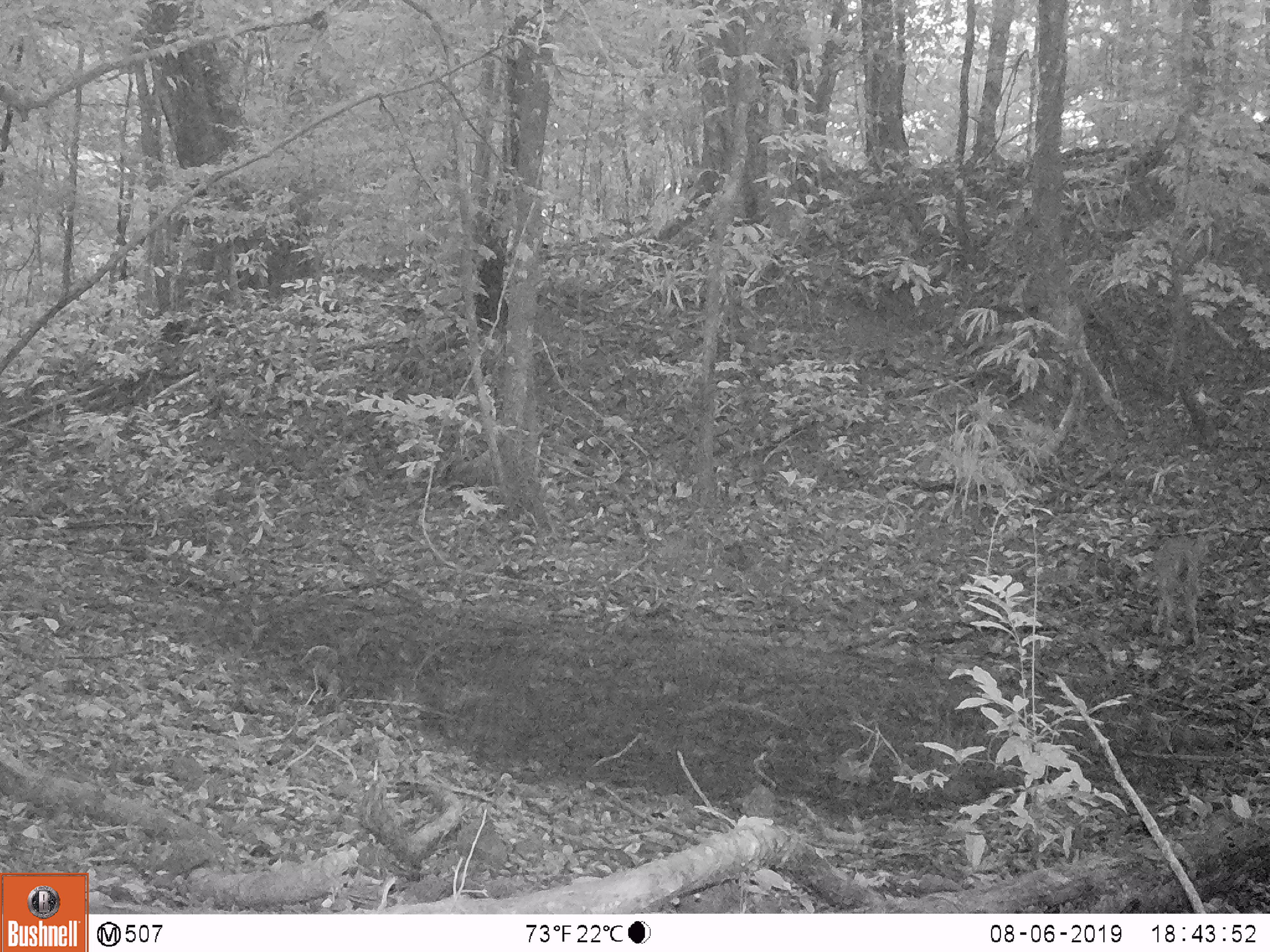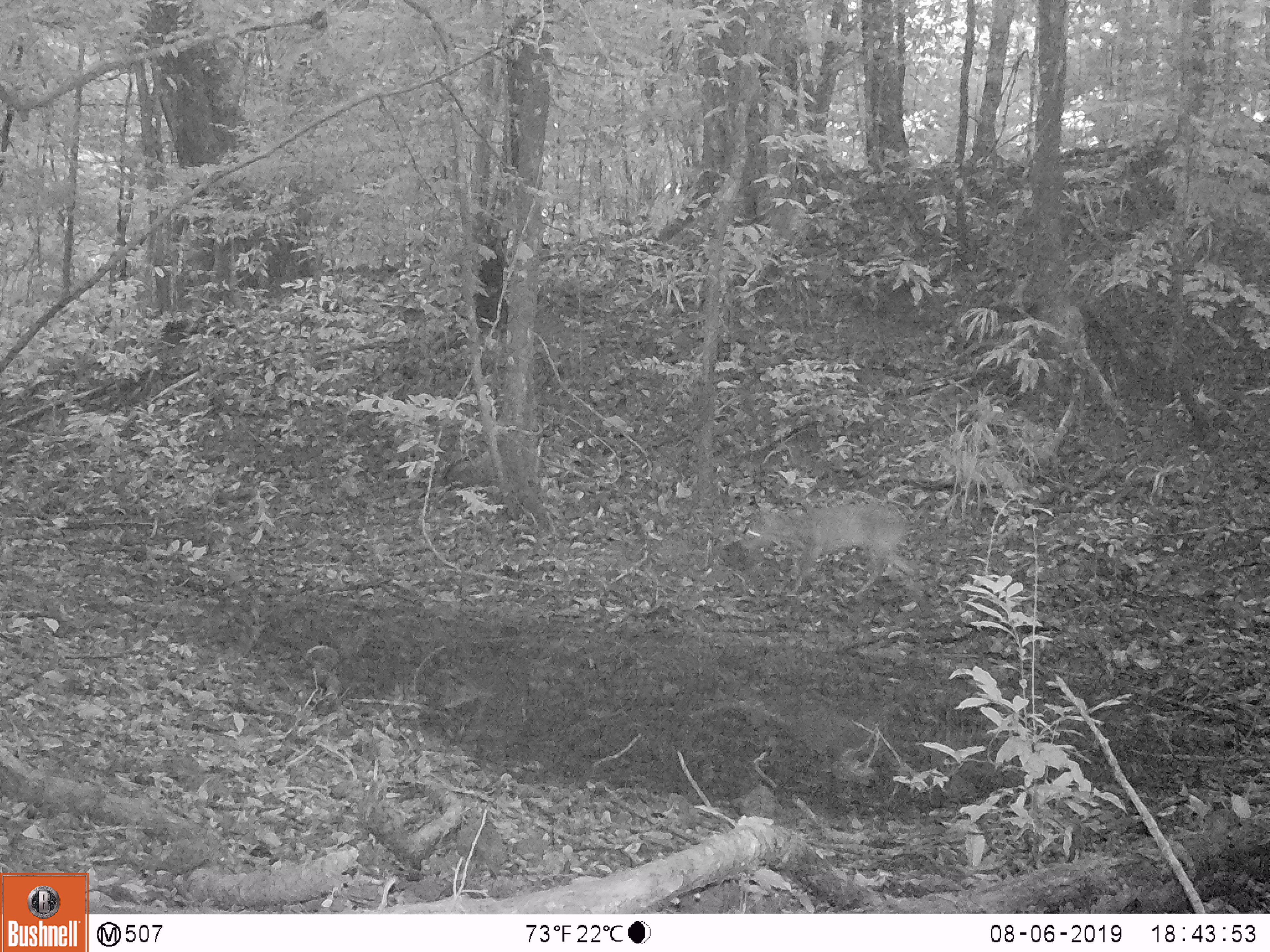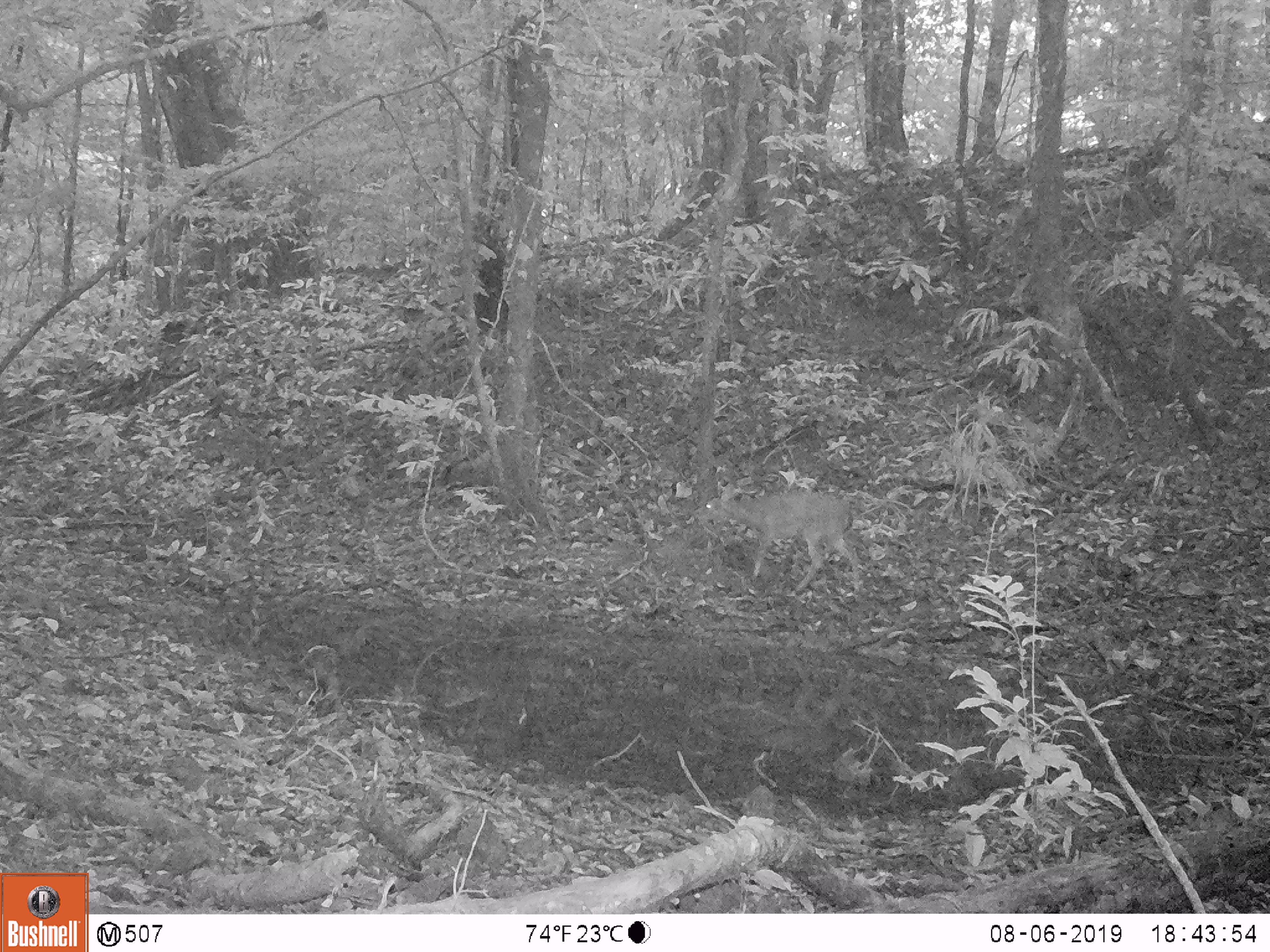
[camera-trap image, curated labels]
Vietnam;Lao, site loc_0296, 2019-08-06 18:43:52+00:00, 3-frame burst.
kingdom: Animalia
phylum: Chordata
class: Mammalia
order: Artiodactyla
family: Cervidae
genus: Muntiacus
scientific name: Muntiacus vuquangensis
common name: large-antlered muntjac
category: large antlered muntjac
Large antlered muntjac (large-antlered muntjac) (Muntiacus vuquangensis). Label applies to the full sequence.